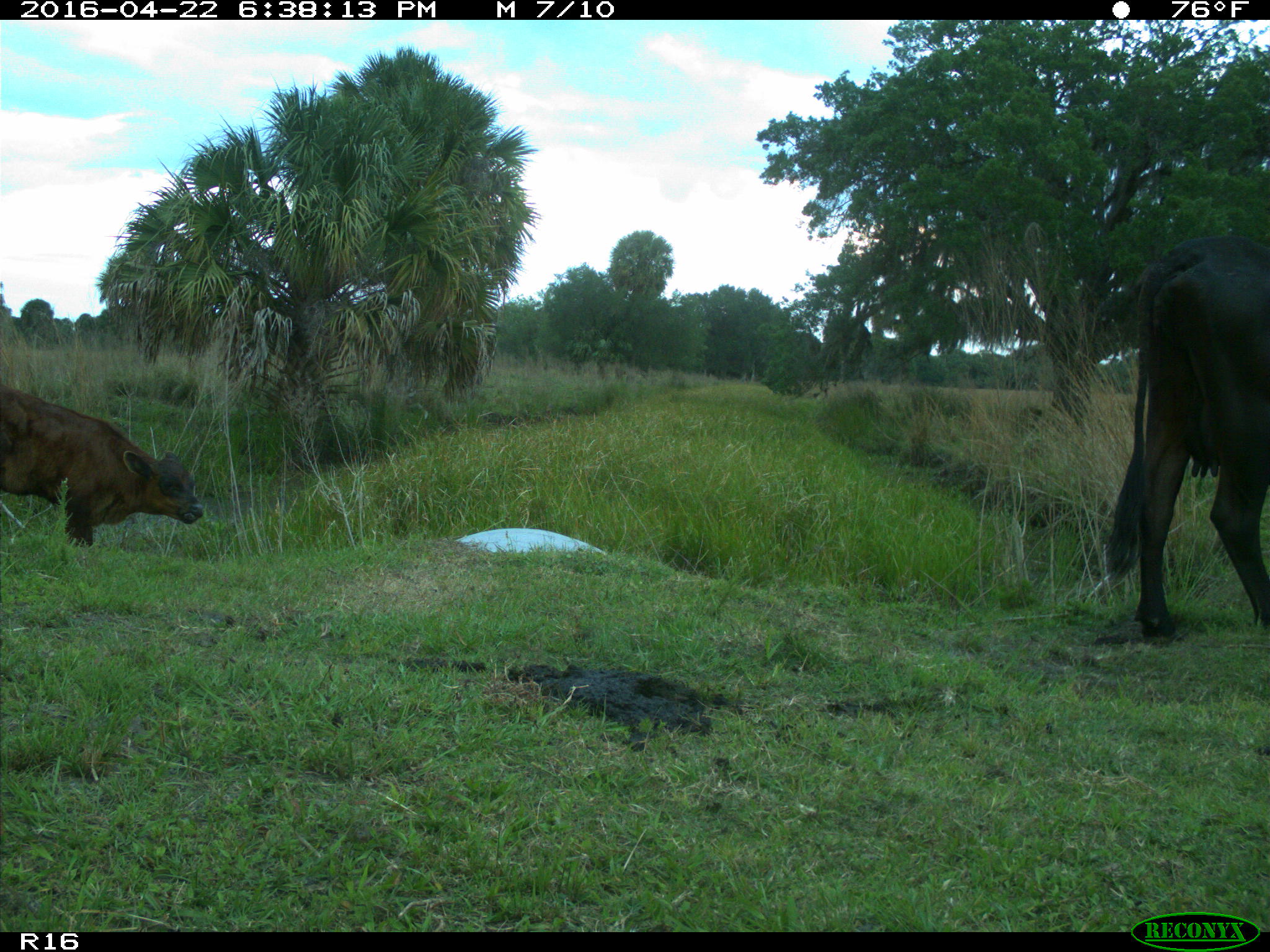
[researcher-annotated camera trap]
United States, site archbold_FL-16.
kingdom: Animalia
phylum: Chordata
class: Mammalia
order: Artiodactyla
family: Bovidae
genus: Bos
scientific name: Bos taurus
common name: domestic cow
Bos taurus (domestic cow).